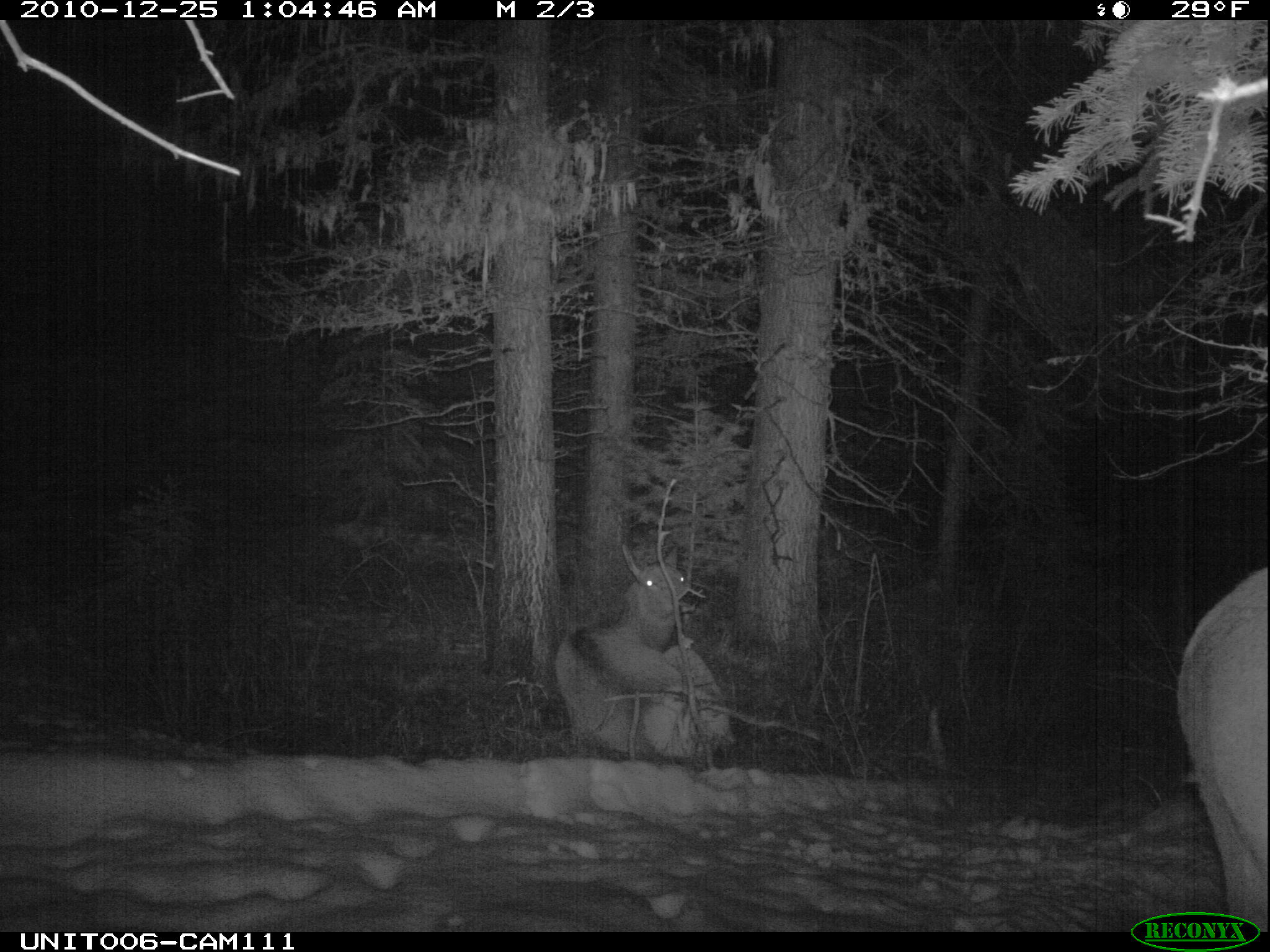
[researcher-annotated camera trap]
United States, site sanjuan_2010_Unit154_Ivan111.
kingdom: Animalia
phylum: Chordata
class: Mammalia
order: Artiodactyla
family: Cervidae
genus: Cervus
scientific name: Cervus elaphus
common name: red deer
Cervus elaphus (red deer).